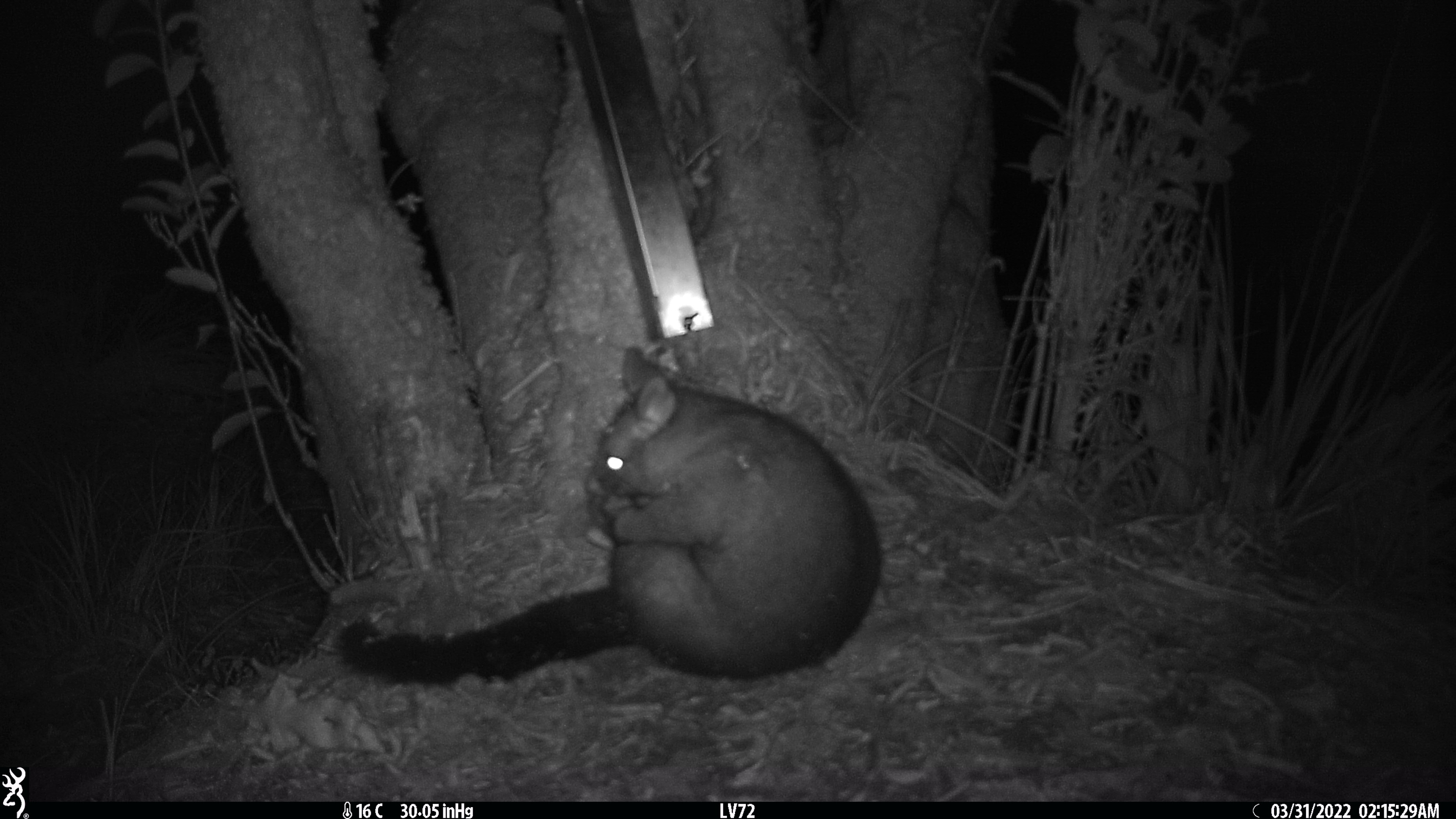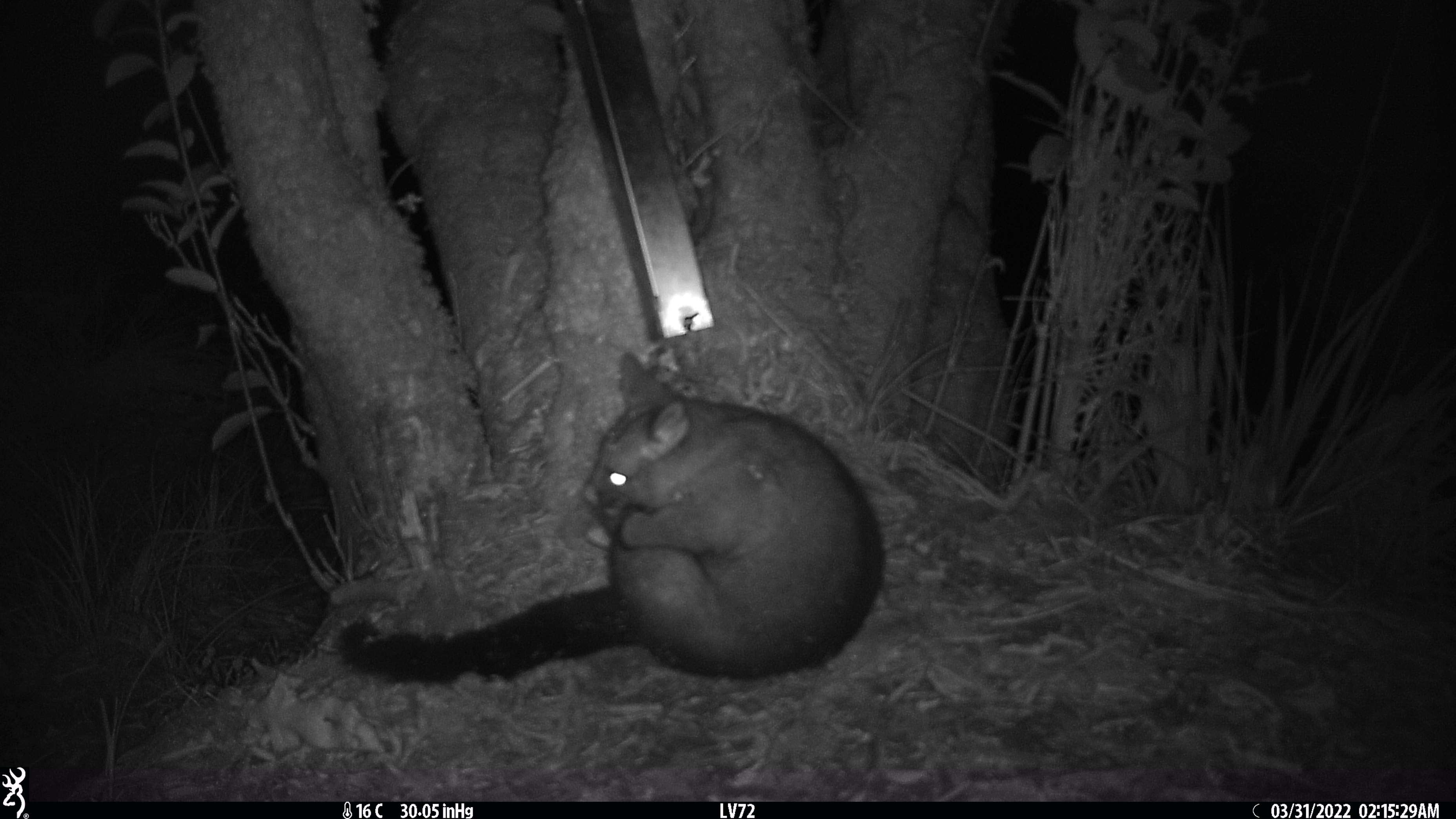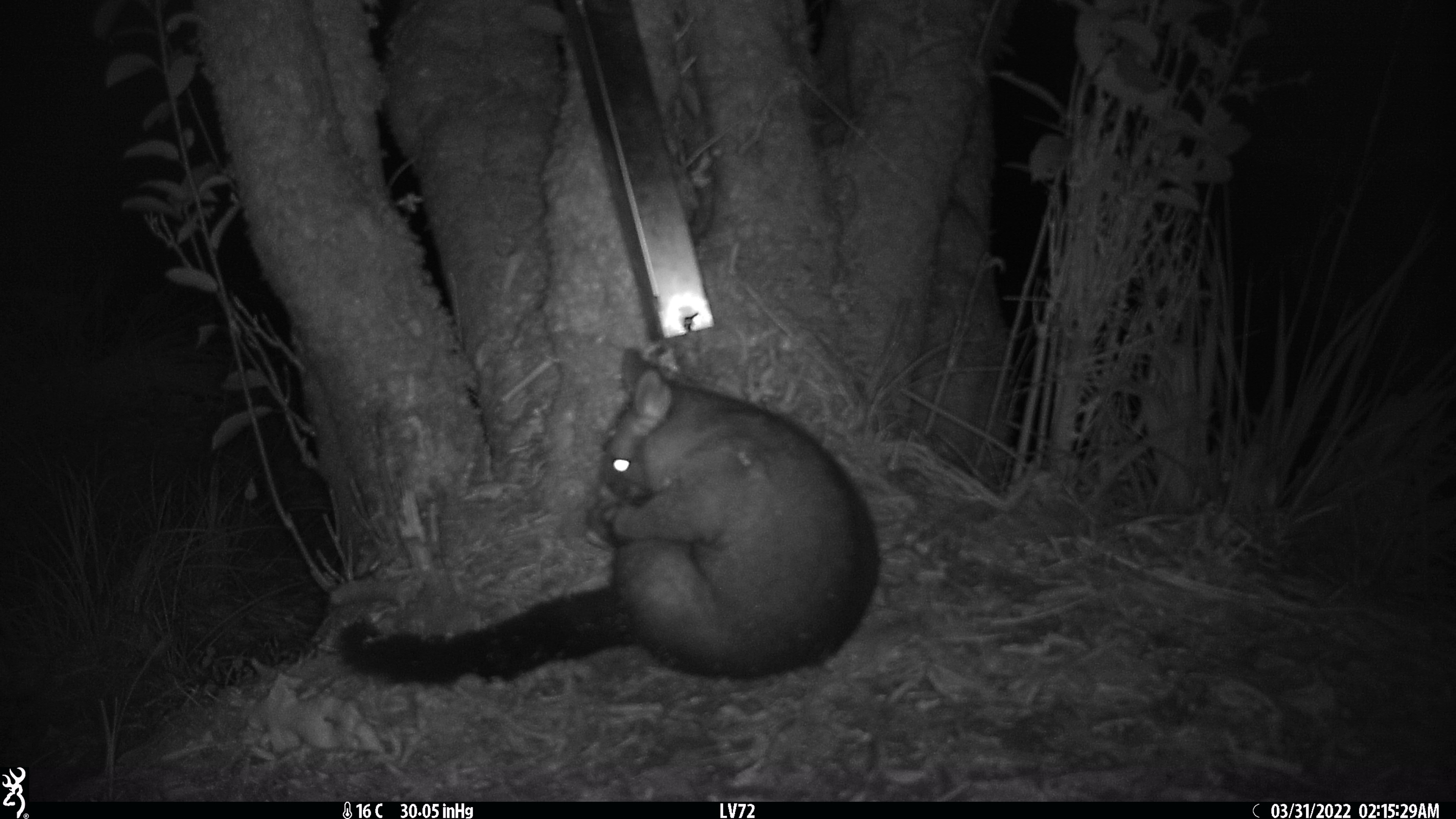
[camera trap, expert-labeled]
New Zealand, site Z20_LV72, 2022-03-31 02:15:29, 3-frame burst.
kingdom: Animalia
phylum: Chordata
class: Mammalia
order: Diprotodontia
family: Phalangeridae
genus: Trichosurus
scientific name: Trichosurus vulpecula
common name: common brushtail possum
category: possum